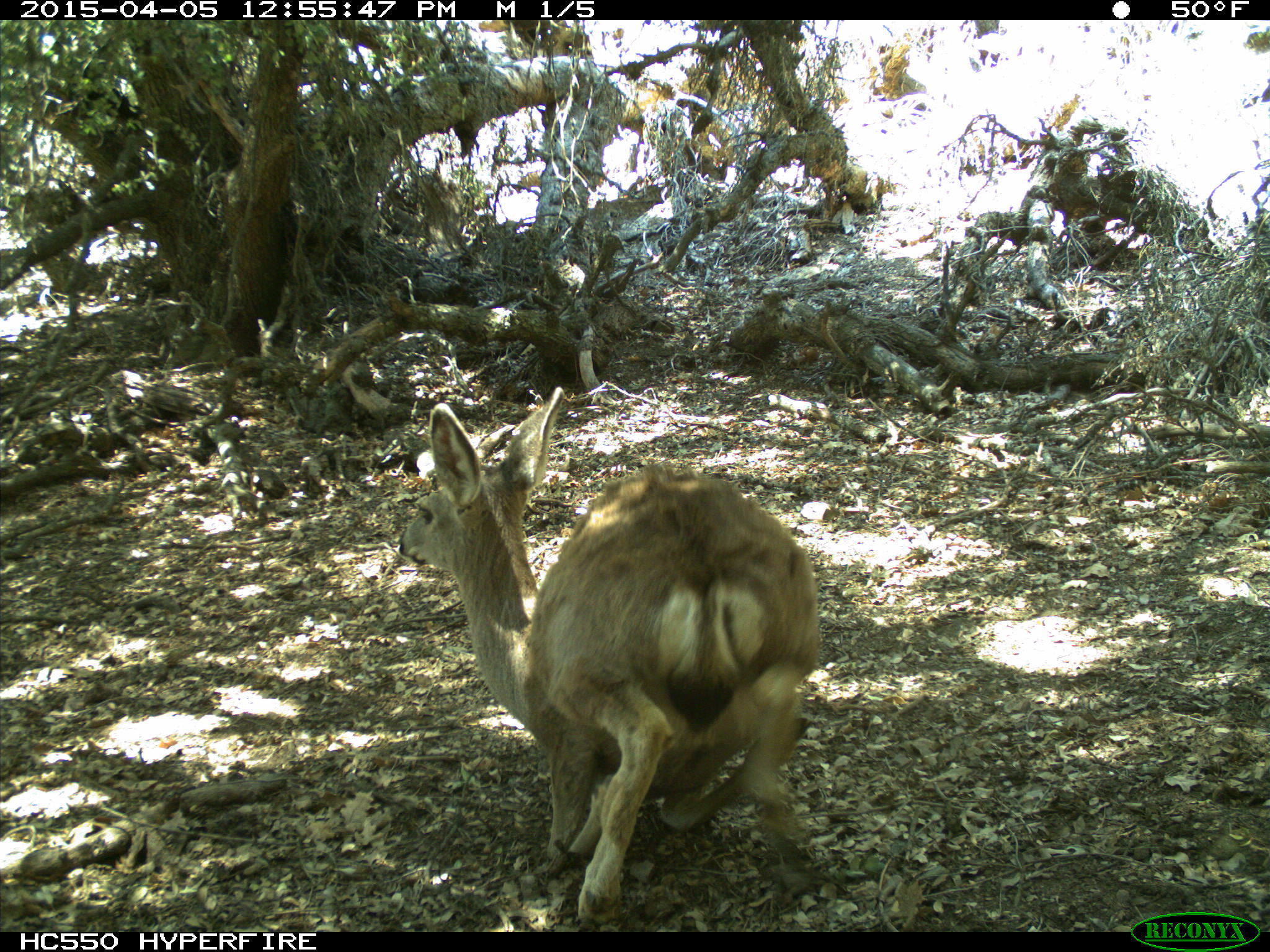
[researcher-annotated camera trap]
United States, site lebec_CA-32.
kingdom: Animalia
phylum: Chordata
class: Mammalia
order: Artiodactyla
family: Cervidae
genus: Odocoileus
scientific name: Odocoileus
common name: deer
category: unidentified deer